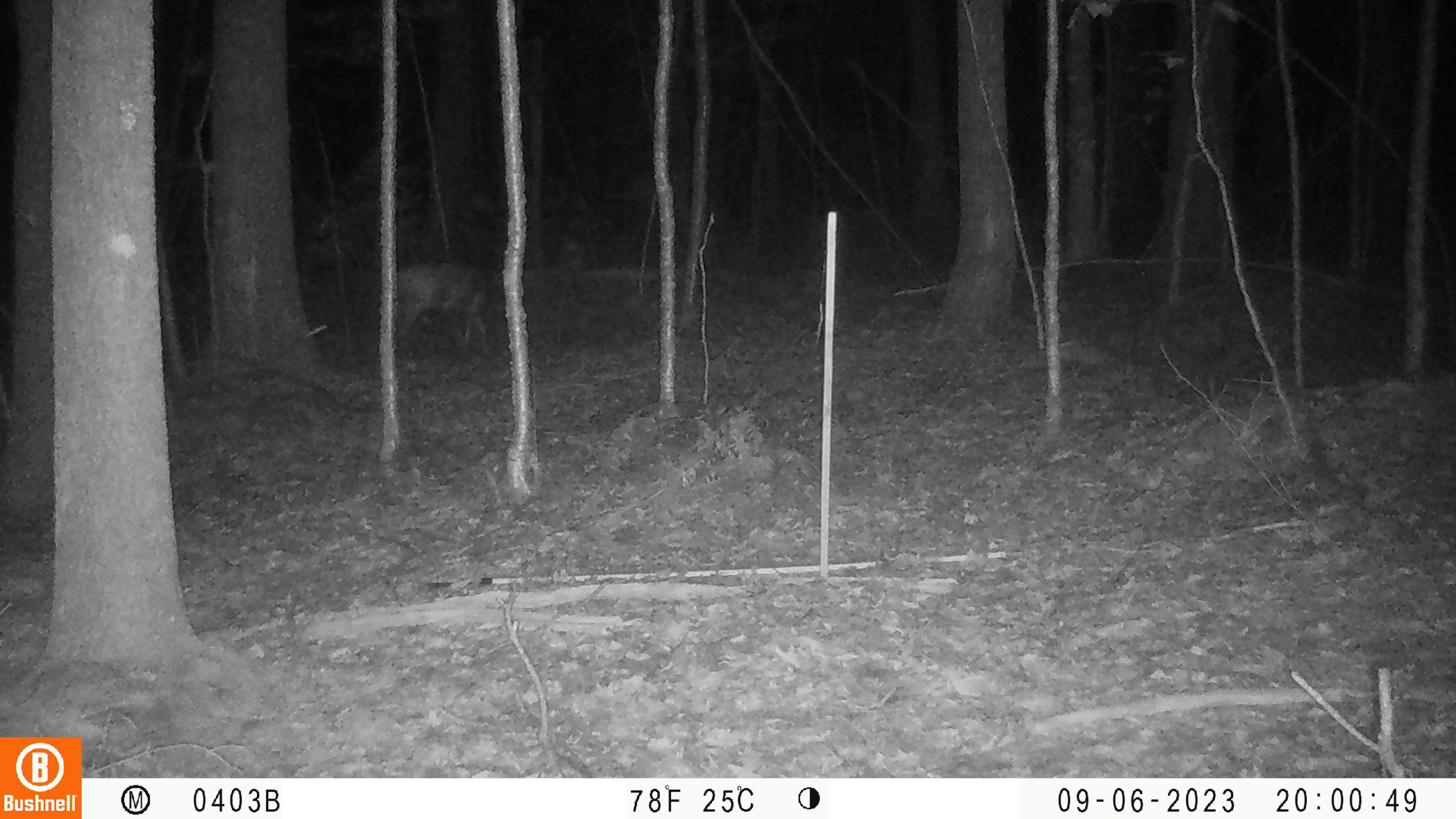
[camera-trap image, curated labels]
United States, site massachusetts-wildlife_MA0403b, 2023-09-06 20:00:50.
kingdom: Animalia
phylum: Chordata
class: Mammalia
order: Artiodactyla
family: Cervidae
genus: Odocoileus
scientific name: Odocoileus virginianus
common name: white-tailed deer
White-tailed deer (Odocoileus virginianus).